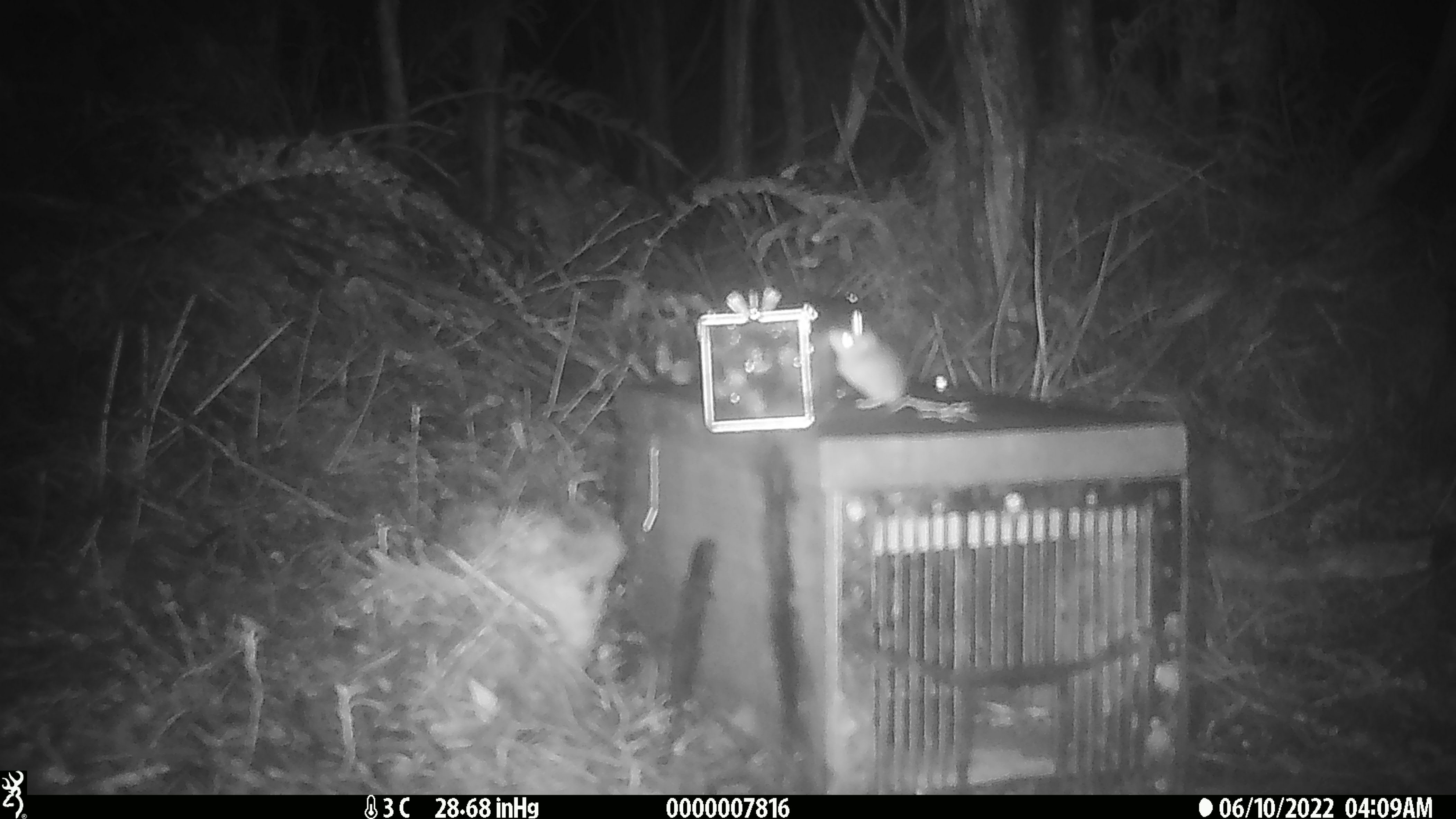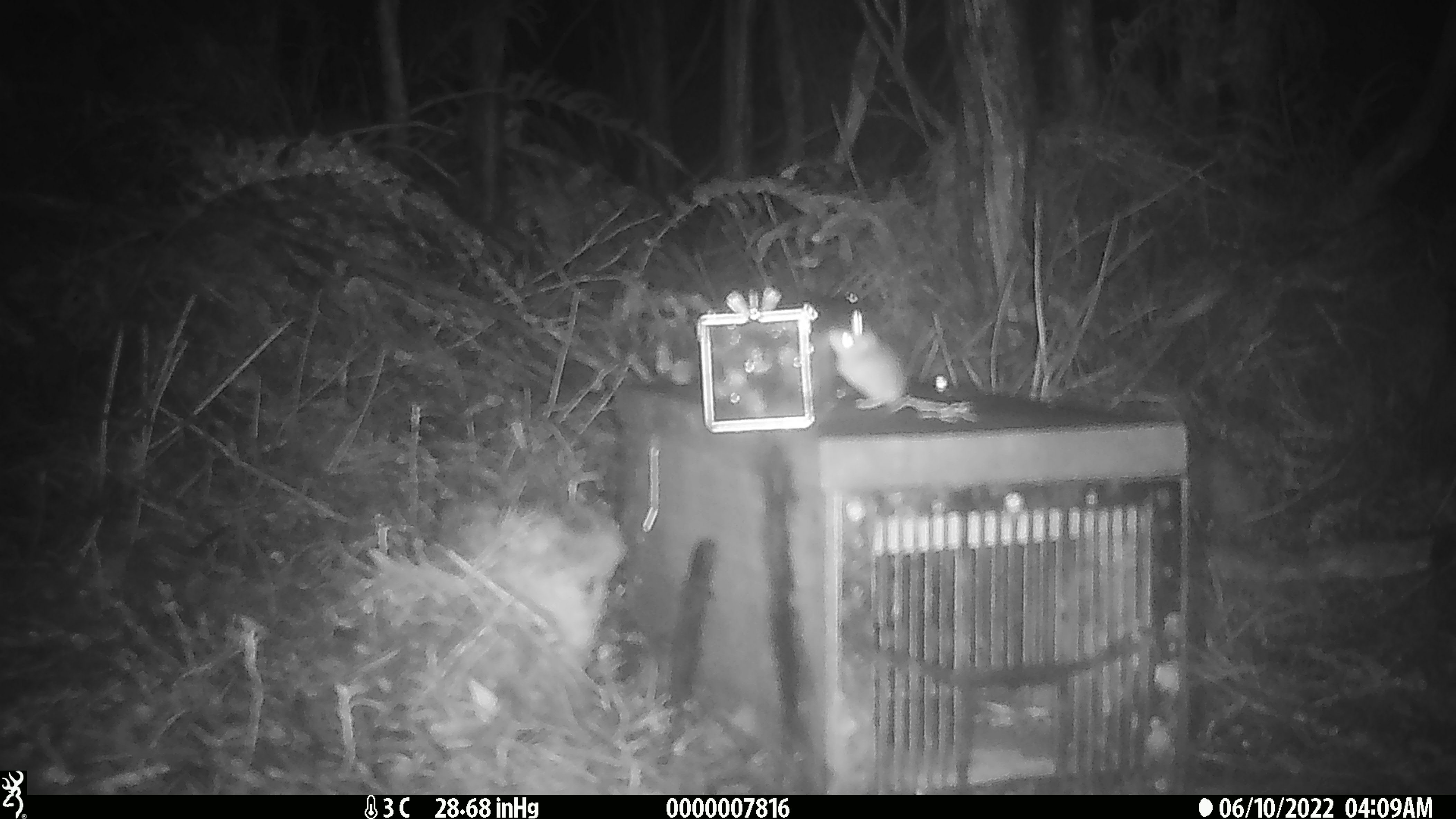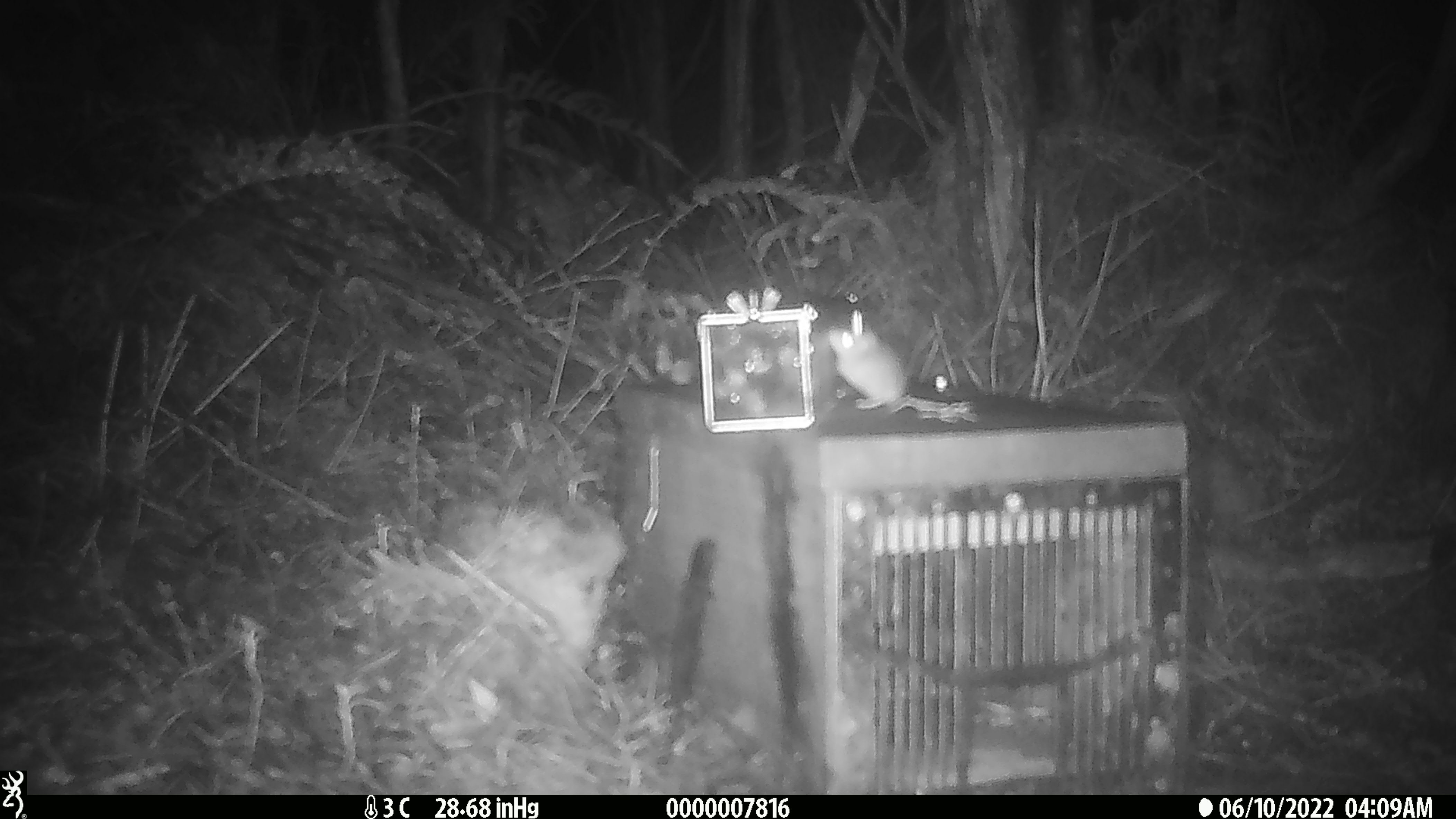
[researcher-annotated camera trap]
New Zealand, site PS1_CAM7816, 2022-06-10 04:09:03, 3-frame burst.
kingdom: Animalia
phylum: Chordata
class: Mammalia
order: Rodentia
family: Muridae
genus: Mus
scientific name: Mus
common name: mouse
Mouse (Mus).